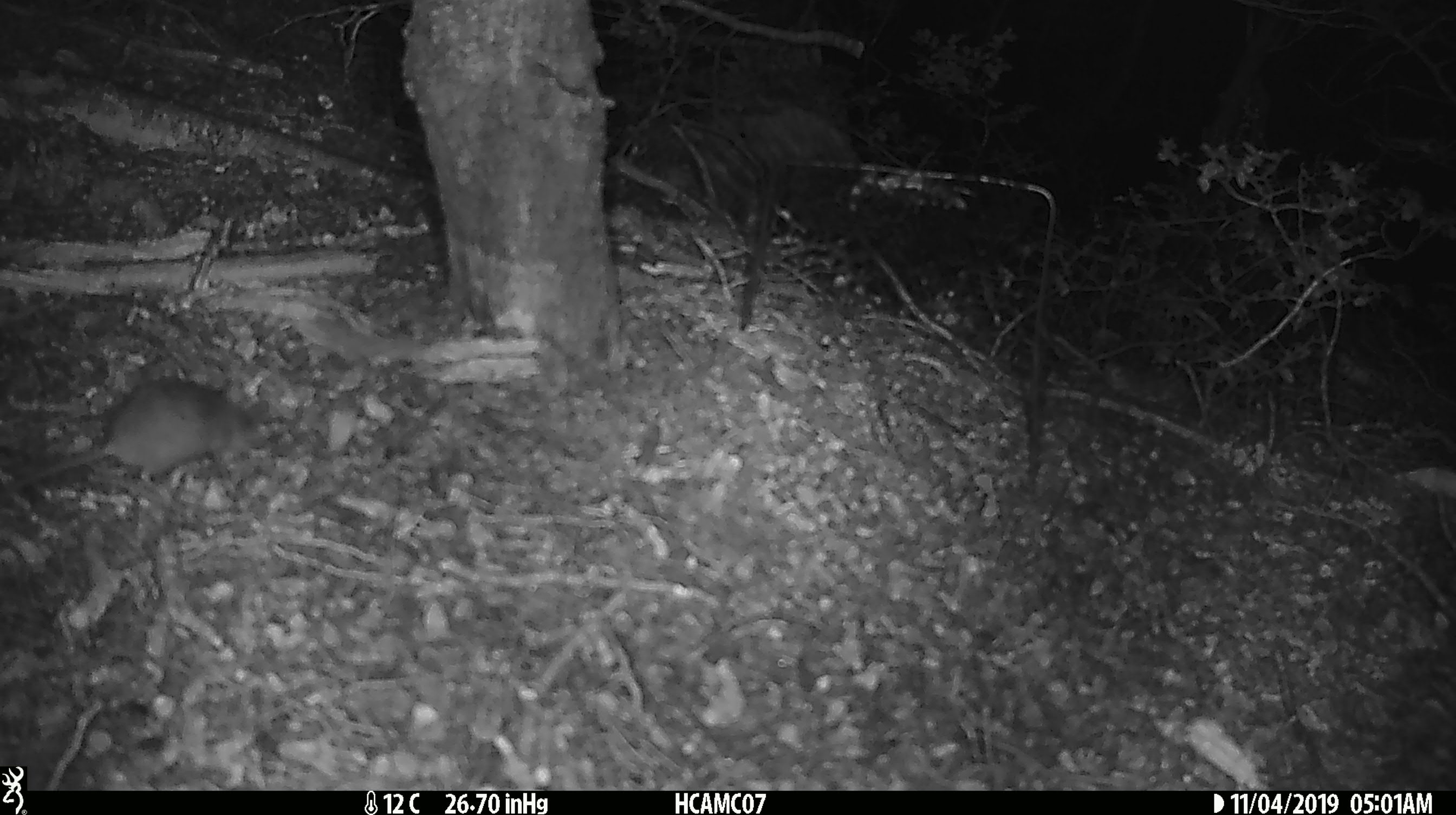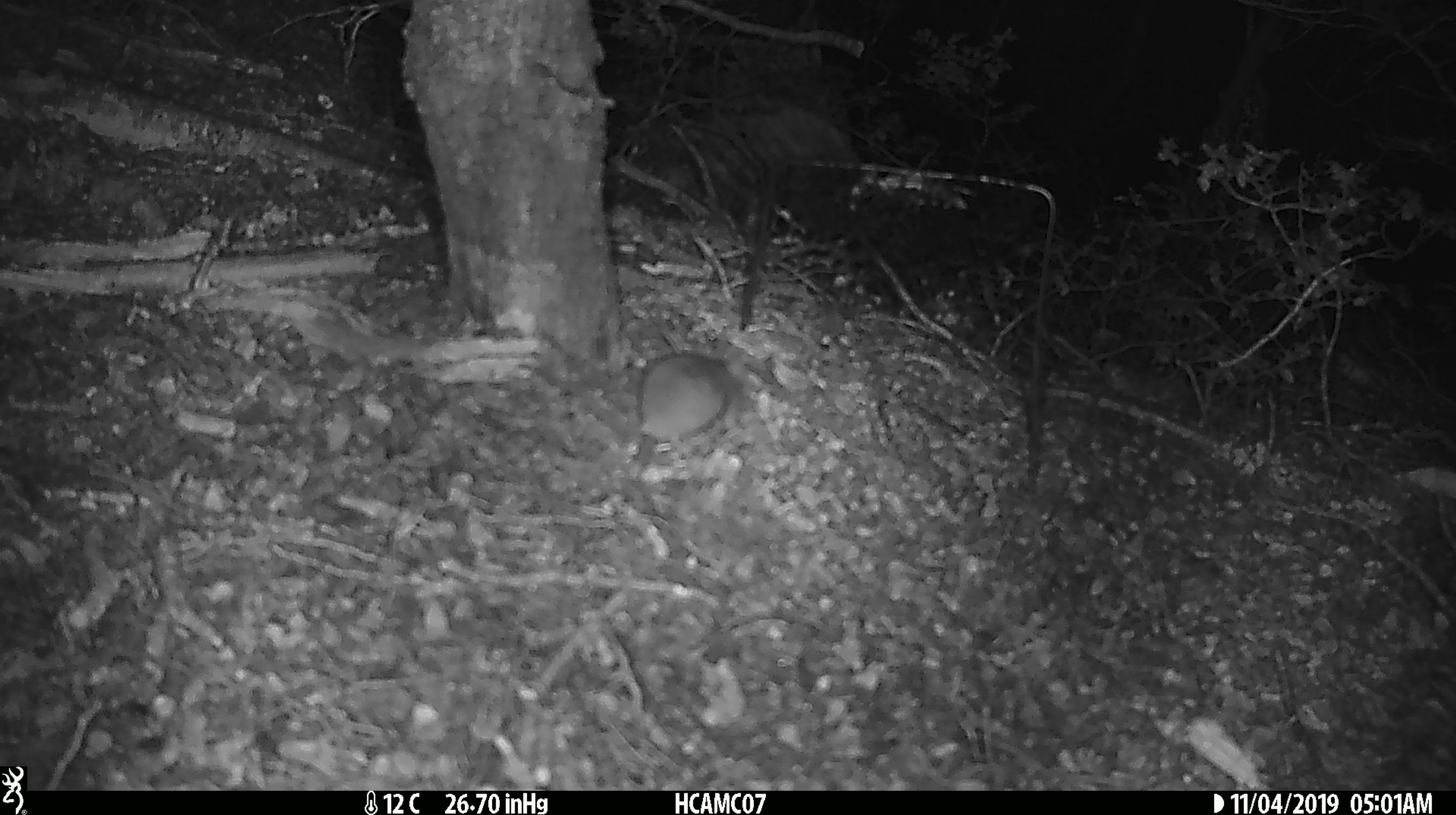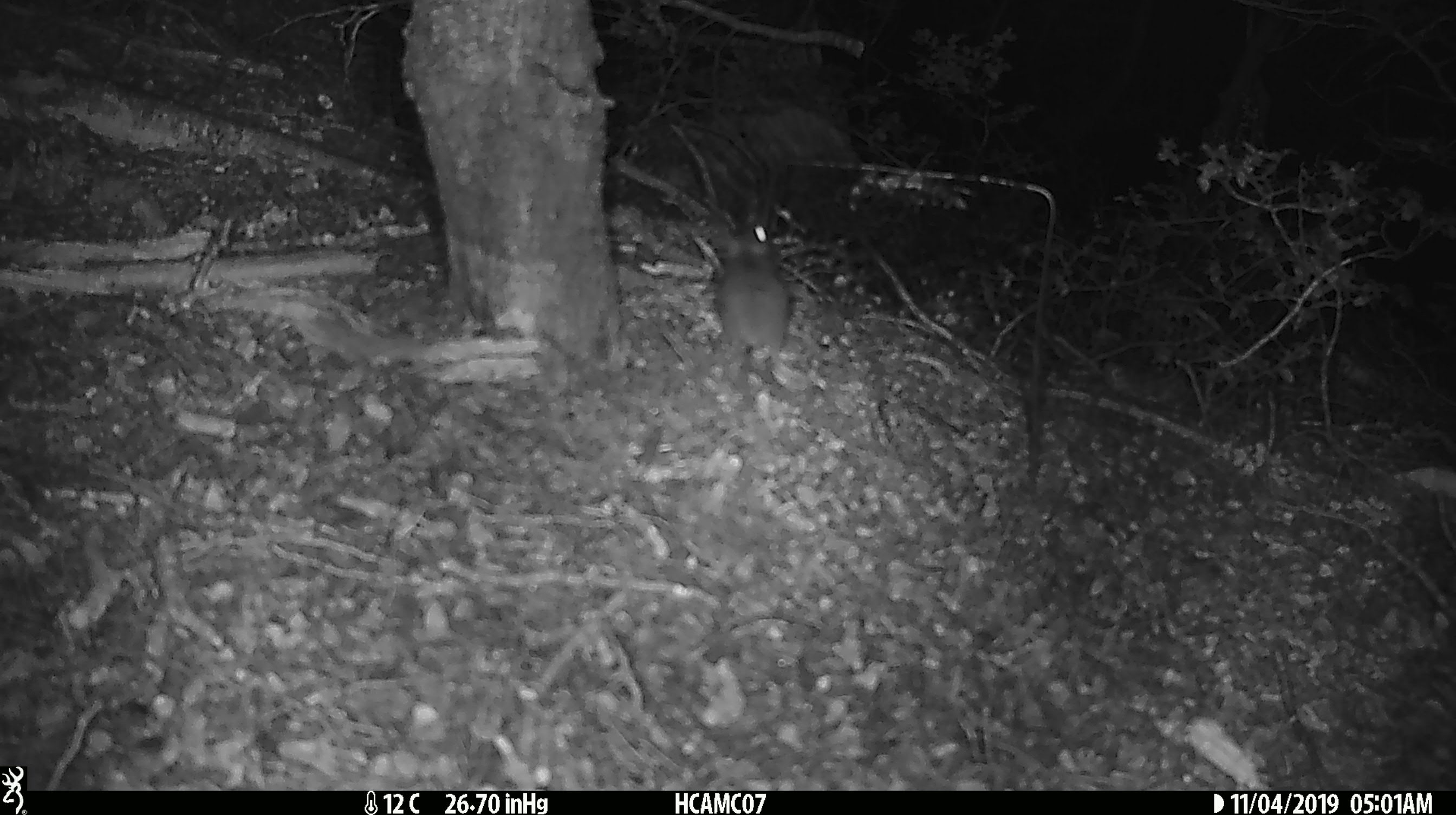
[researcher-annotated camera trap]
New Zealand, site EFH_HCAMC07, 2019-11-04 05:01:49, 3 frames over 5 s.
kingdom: Animalia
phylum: Chordata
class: Mammalia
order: Rodentia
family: Muridae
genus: Mus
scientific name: Mus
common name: mouse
Mouse (Mus).